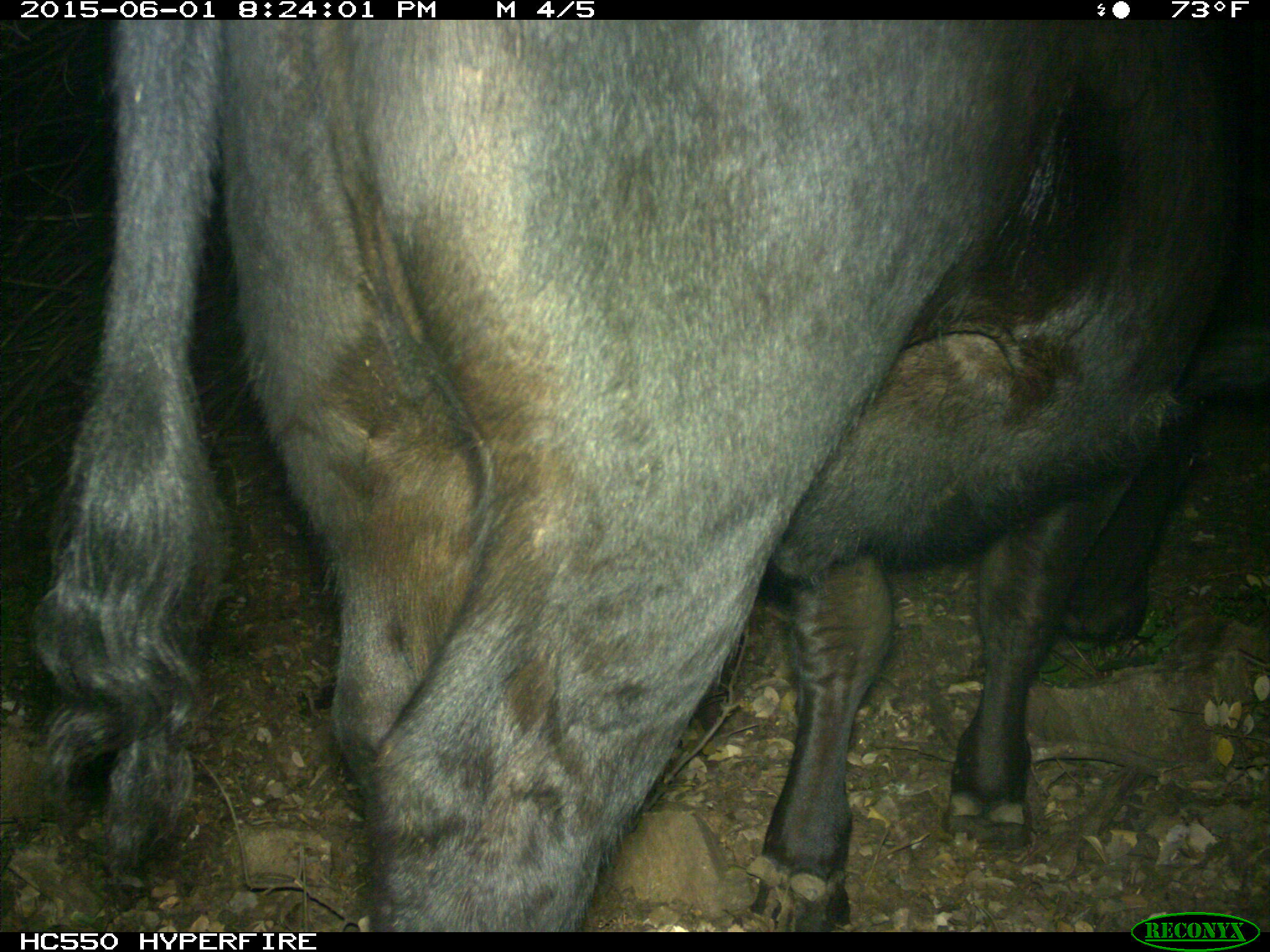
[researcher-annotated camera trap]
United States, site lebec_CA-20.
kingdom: Animalia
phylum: Chordata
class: Mammalia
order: Artiodactyla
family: Bovidae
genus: Bos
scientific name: Bos taurus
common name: domestic cow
Bos taurus (domestic cow).